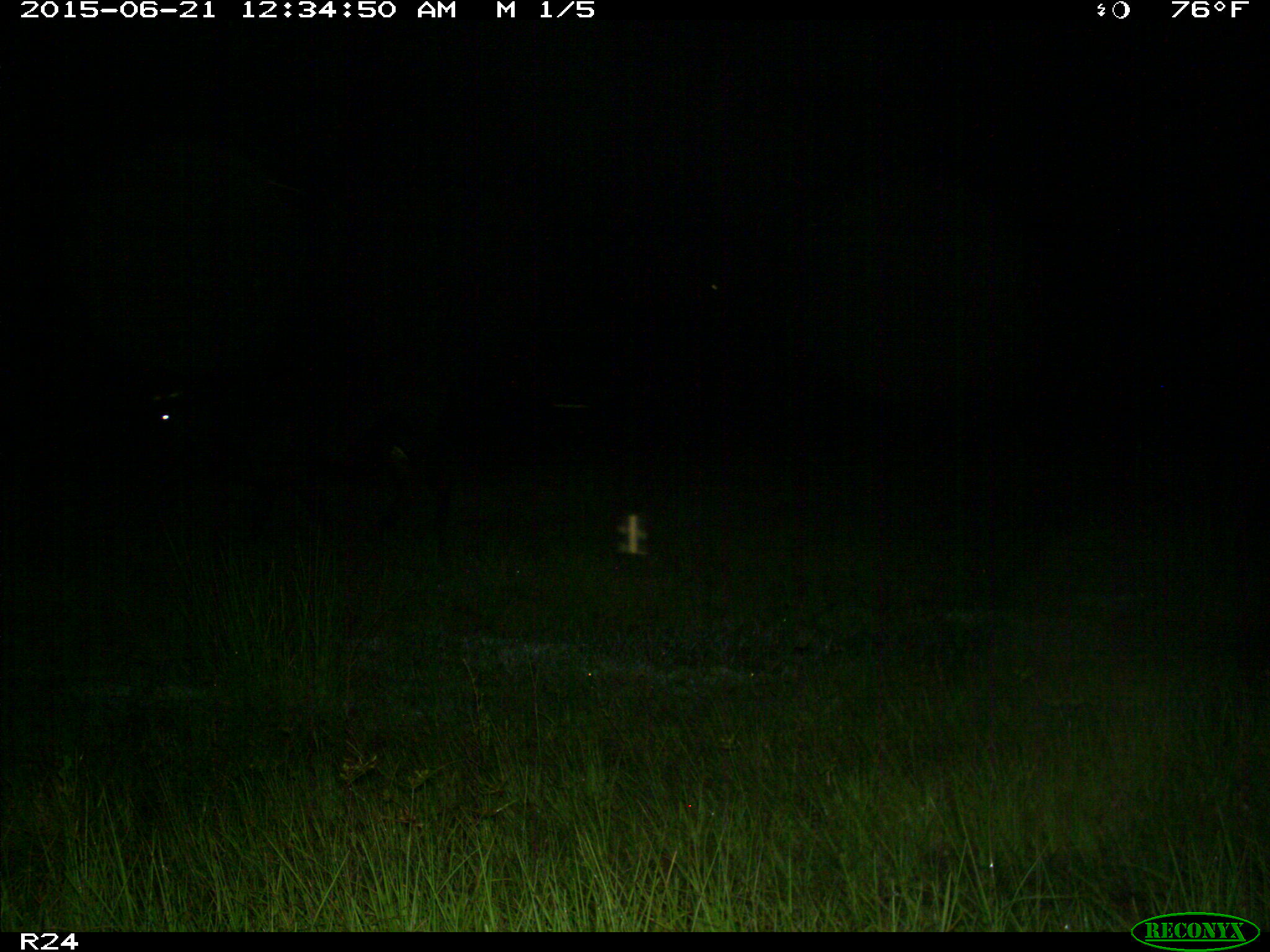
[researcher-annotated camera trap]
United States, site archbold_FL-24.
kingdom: Animalia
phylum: Chordata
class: Mammalia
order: Artiodactyla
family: Bovidae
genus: Bos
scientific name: Bos taurus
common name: domestic cow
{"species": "Bos taurus (domestic cow)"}